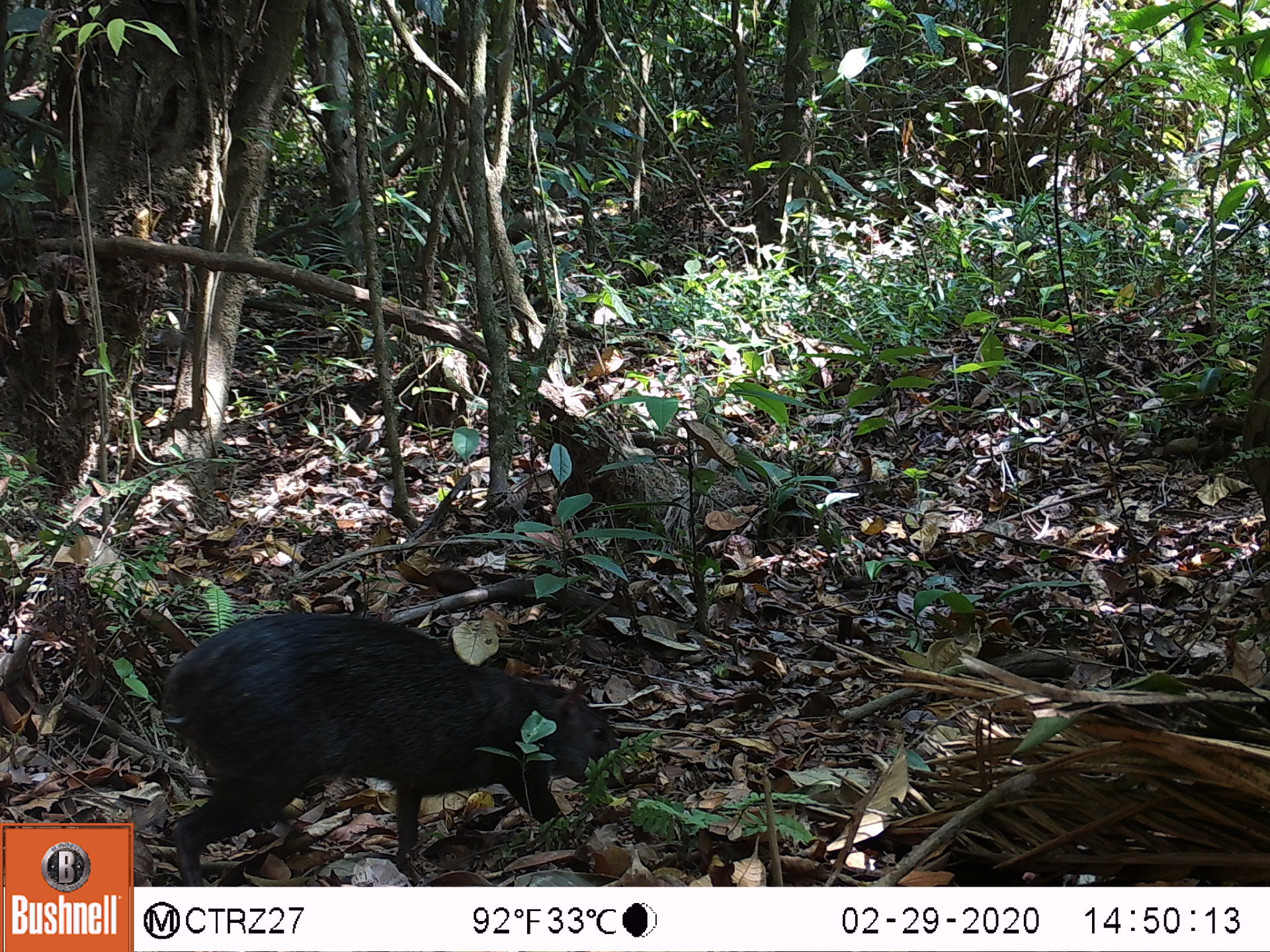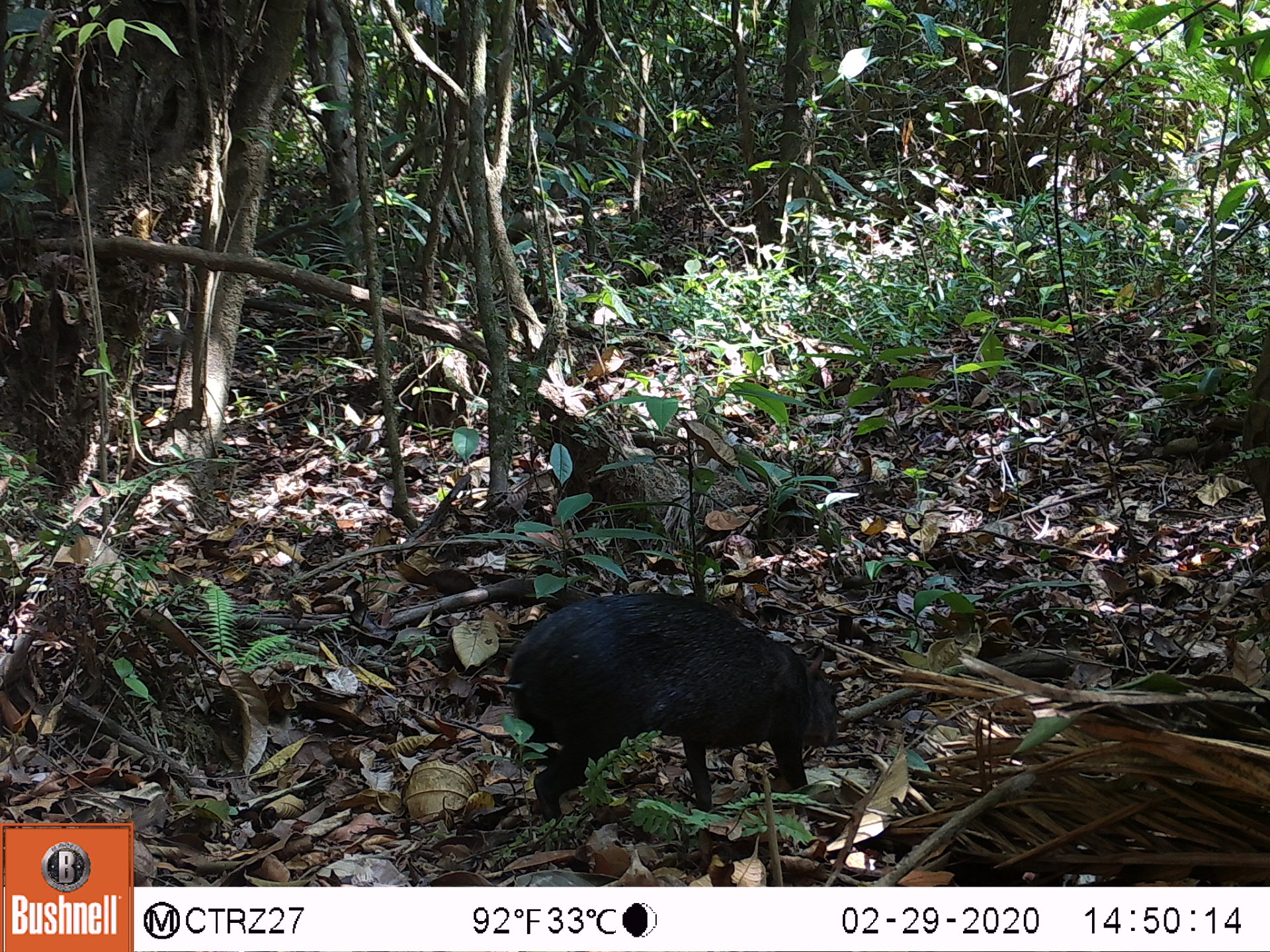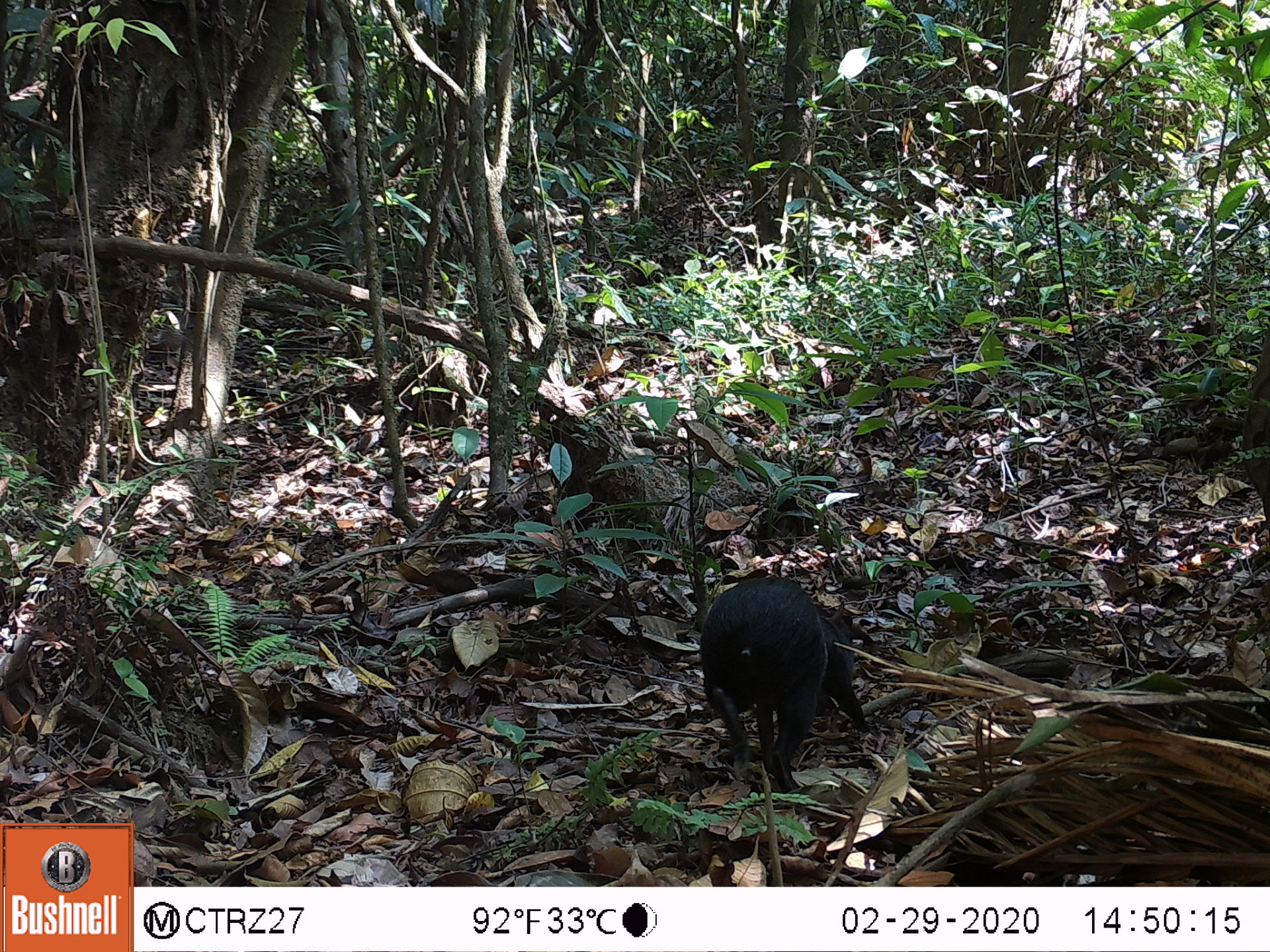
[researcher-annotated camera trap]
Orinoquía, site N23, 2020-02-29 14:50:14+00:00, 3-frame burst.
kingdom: Animalia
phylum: Chordata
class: Mammalia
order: Rodentia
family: Dasyproctidae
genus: Dasyprocta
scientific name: Dasyprocta fuliginosa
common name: black agouti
Black agouti (Dasyprocta fuliginosa).